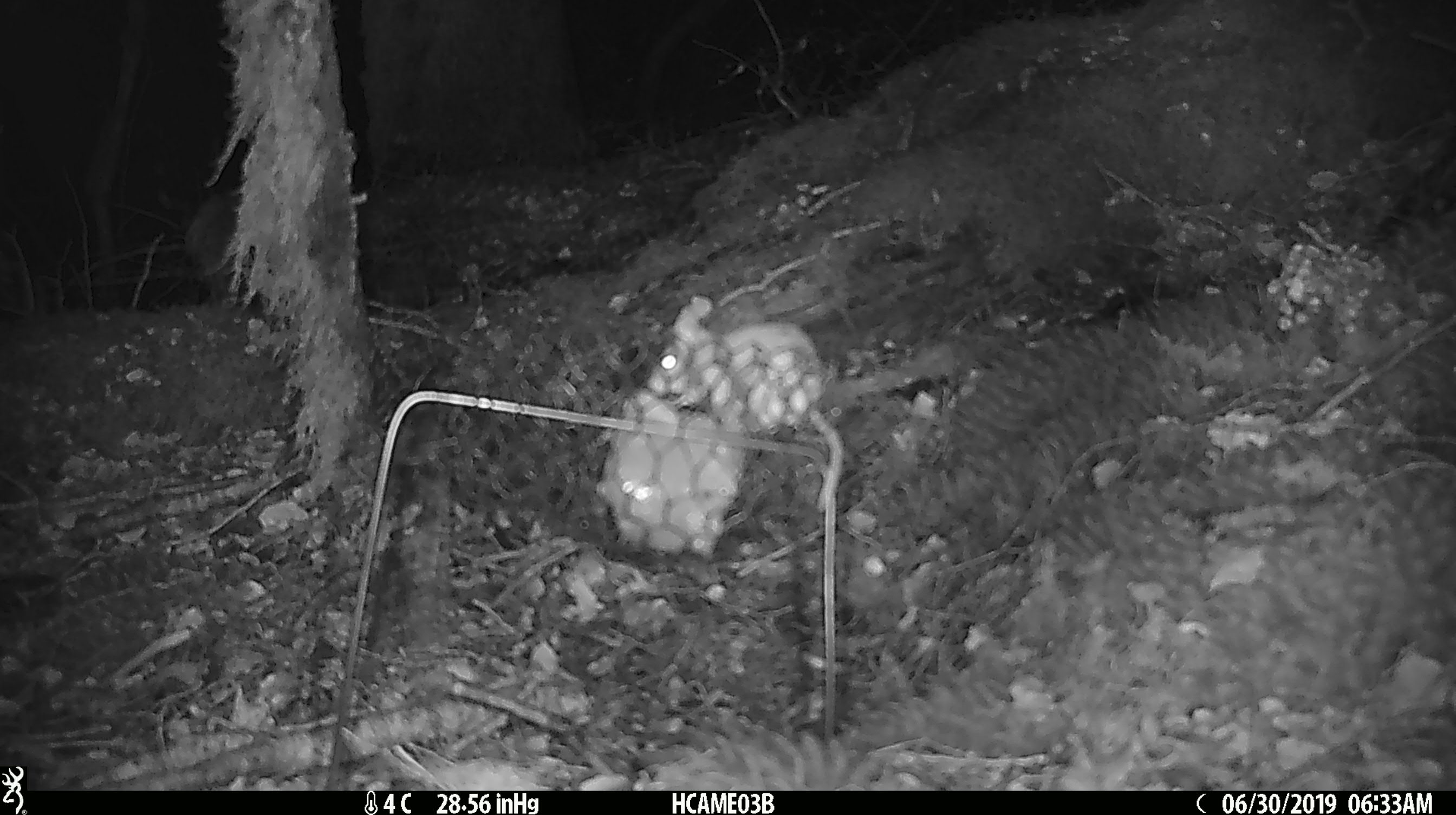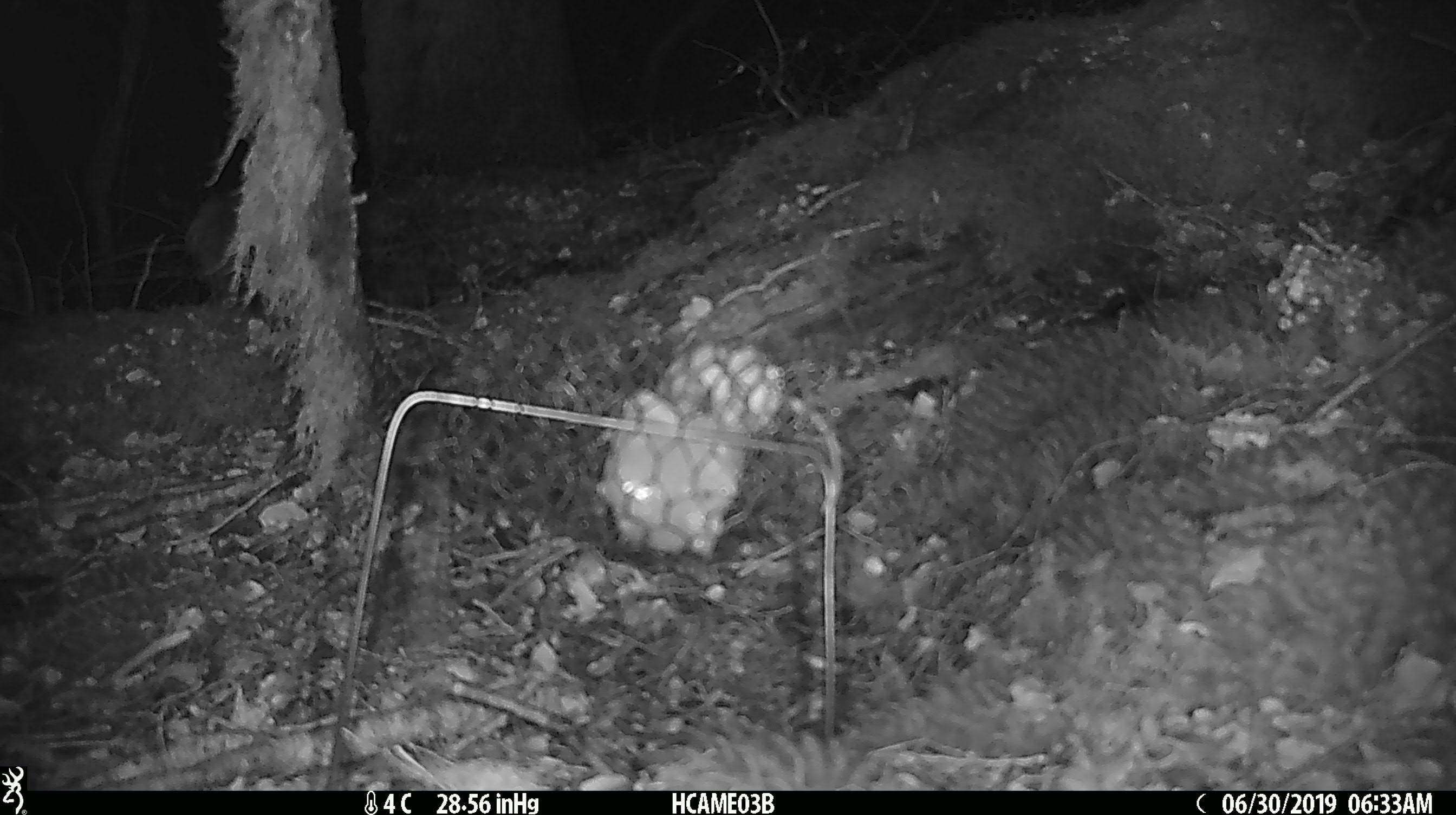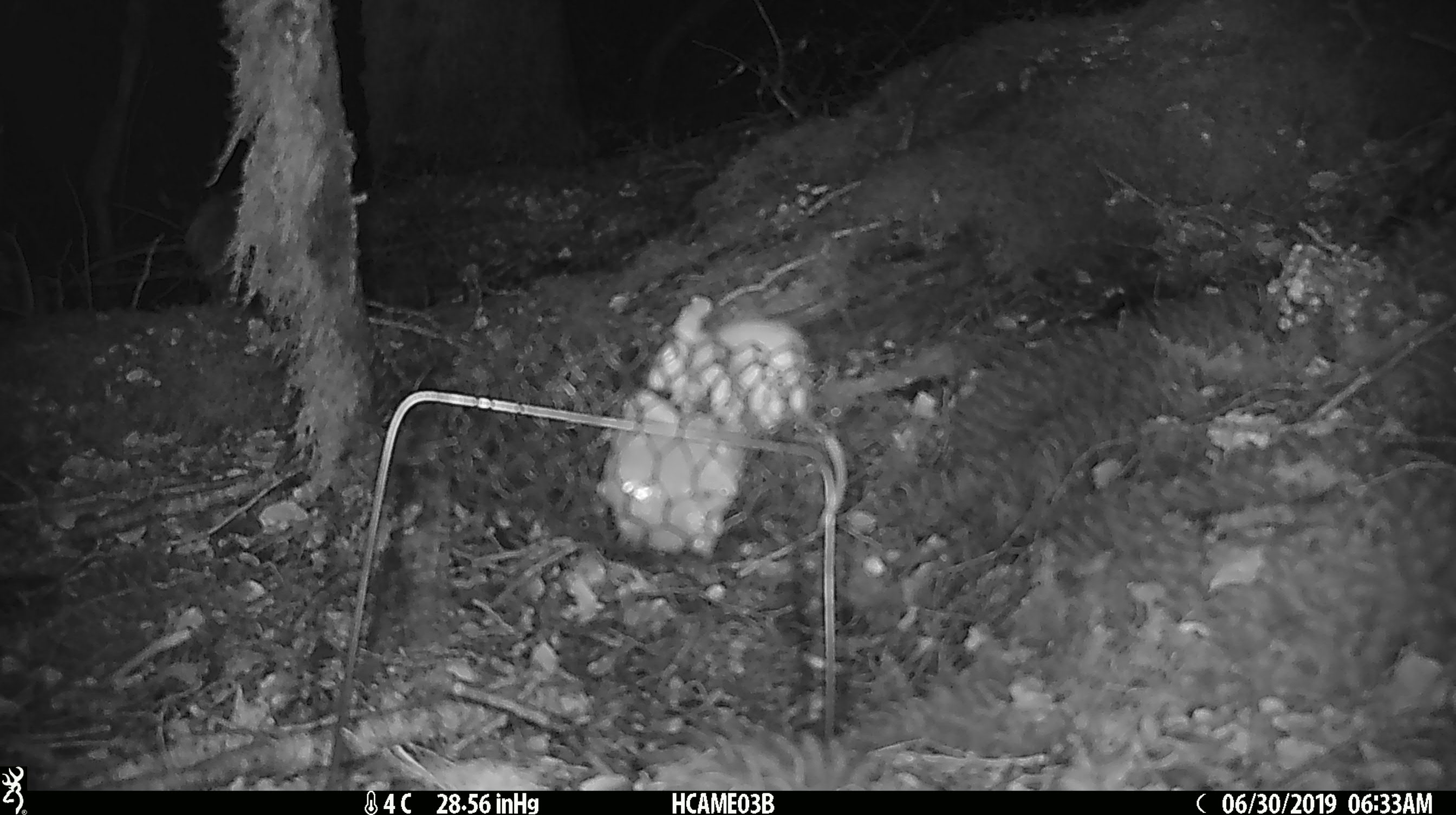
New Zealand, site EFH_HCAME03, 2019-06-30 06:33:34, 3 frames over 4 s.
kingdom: Animalia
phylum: Chordata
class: Mammalia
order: Rodentia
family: Muridae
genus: Mus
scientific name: Mus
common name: mouse